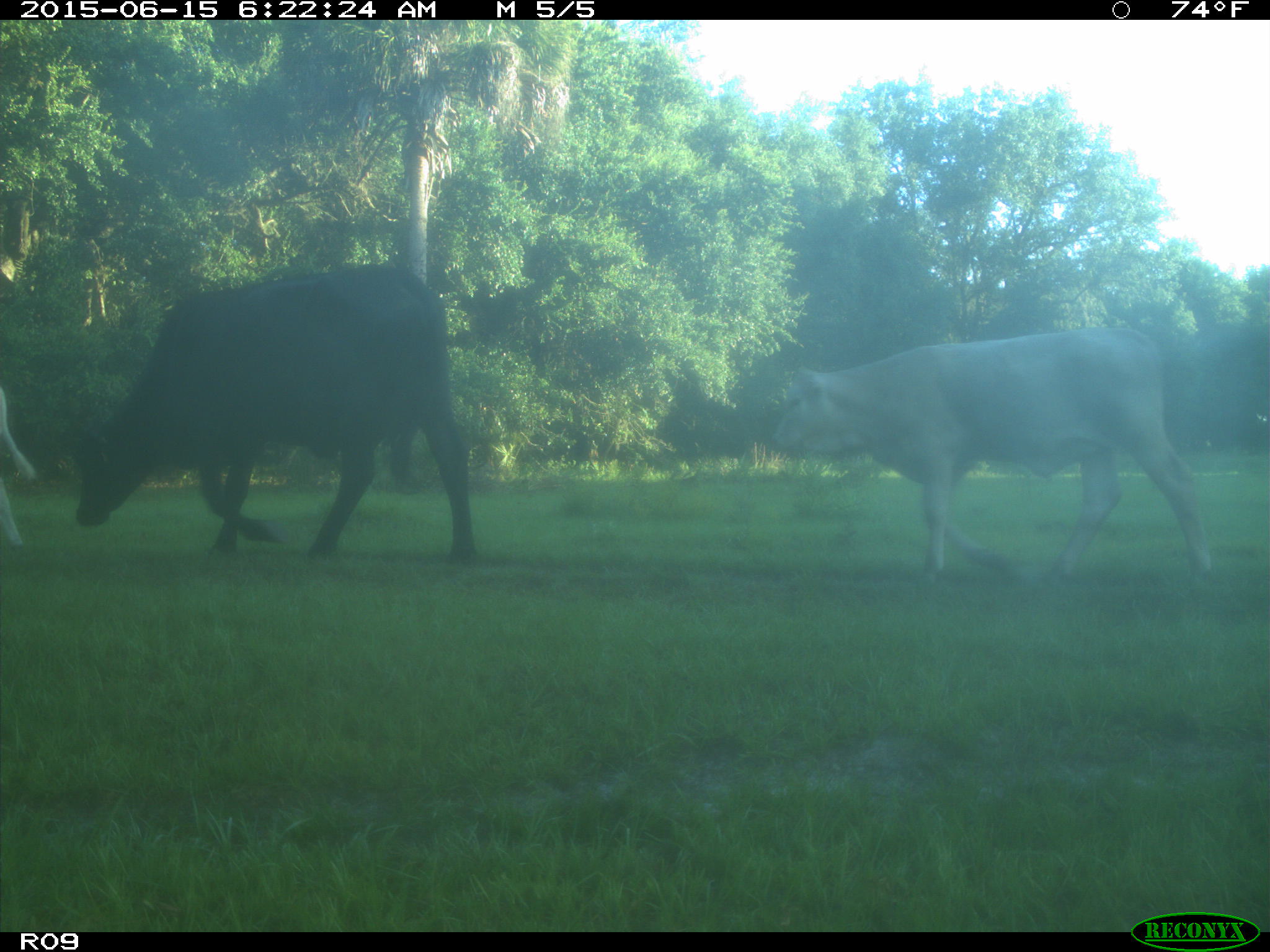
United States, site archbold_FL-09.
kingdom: Animalia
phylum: Chordata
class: Mammalia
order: Artiodactyla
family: Bovidae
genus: Bos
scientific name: Bos taurus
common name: domestic cow